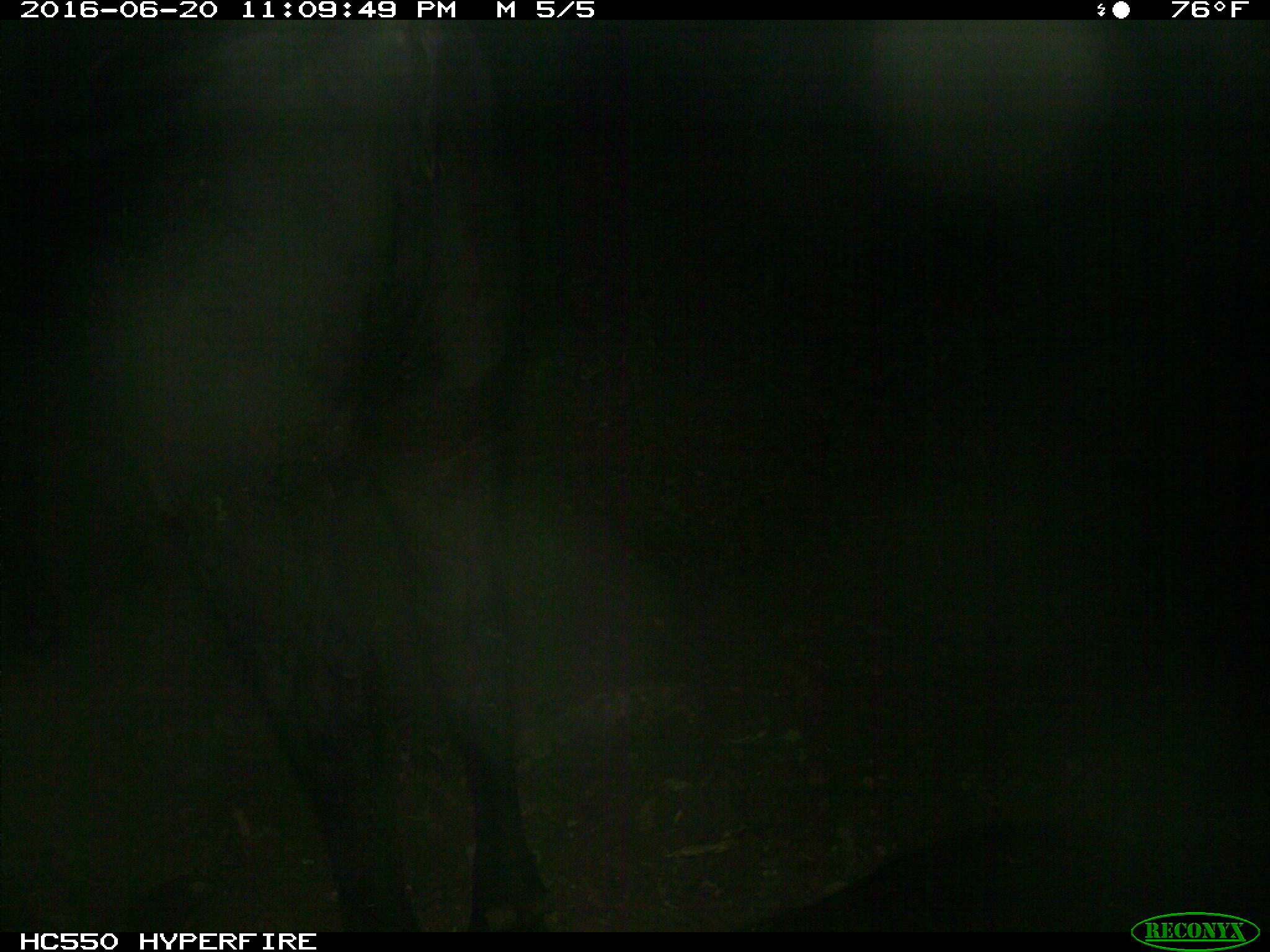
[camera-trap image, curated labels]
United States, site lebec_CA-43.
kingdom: Animalia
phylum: Chordata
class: Mammalia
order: Artiodactyla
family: Bovidae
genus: Bos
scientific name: Bos taurus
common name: domestic cow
Bos taurus (domestic cow).